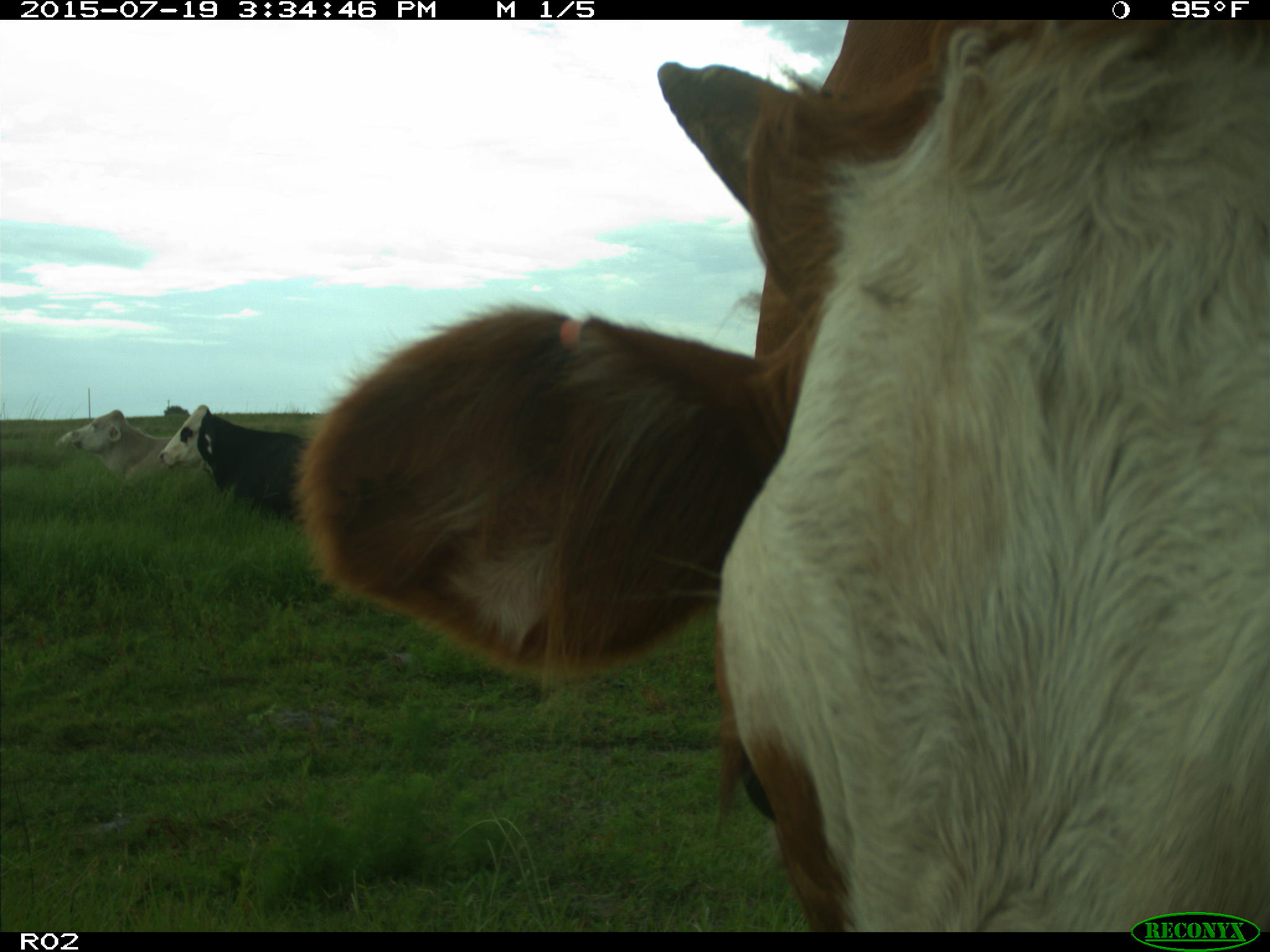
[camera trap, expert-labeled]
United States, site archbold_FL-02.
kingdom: Animalia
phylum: Chordata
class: Mammalia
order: Artiodactyla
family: Bovidae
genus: Bos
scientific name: Bos taurus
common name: domestic cow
Bos taurus (domestic cow).